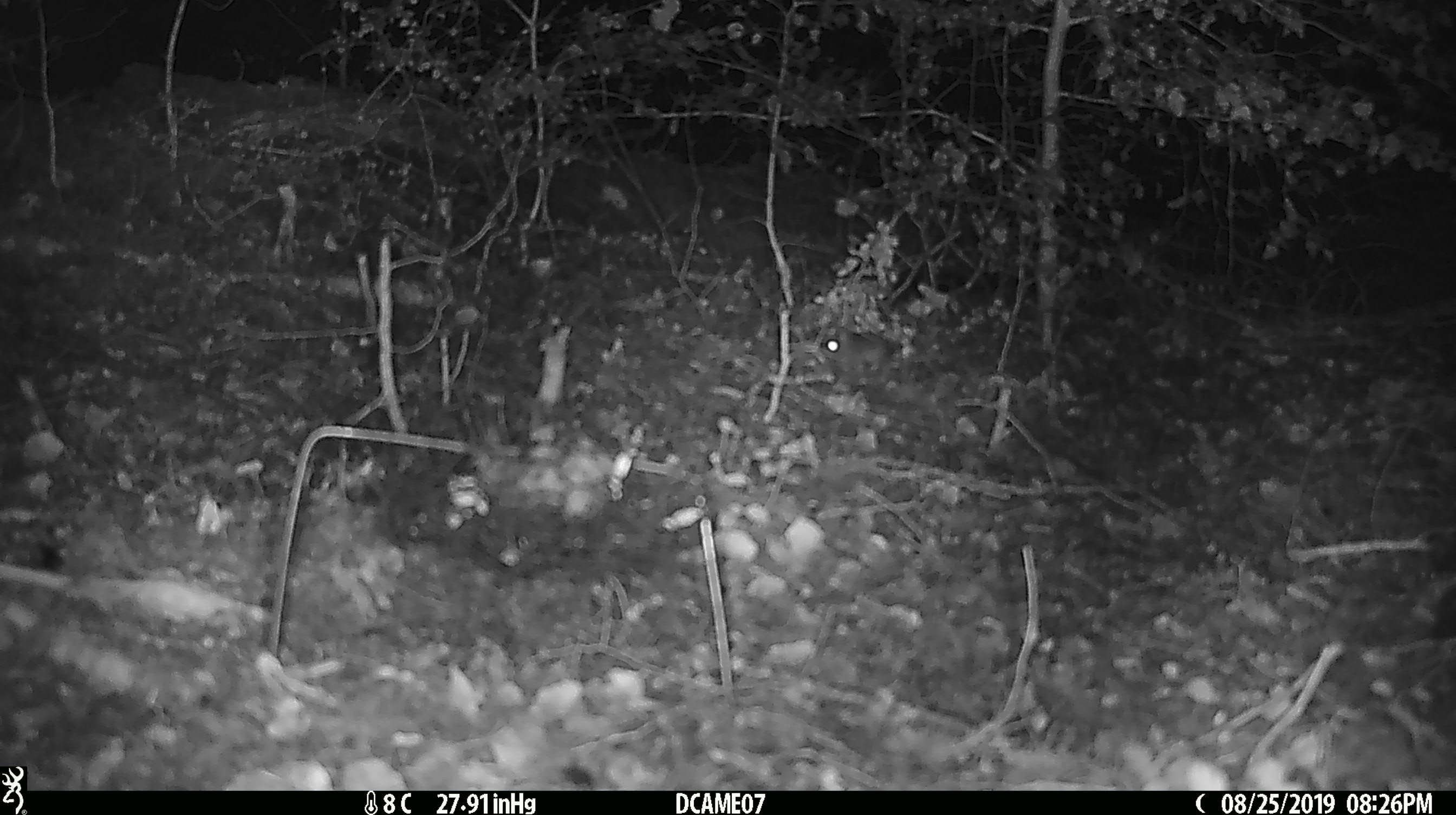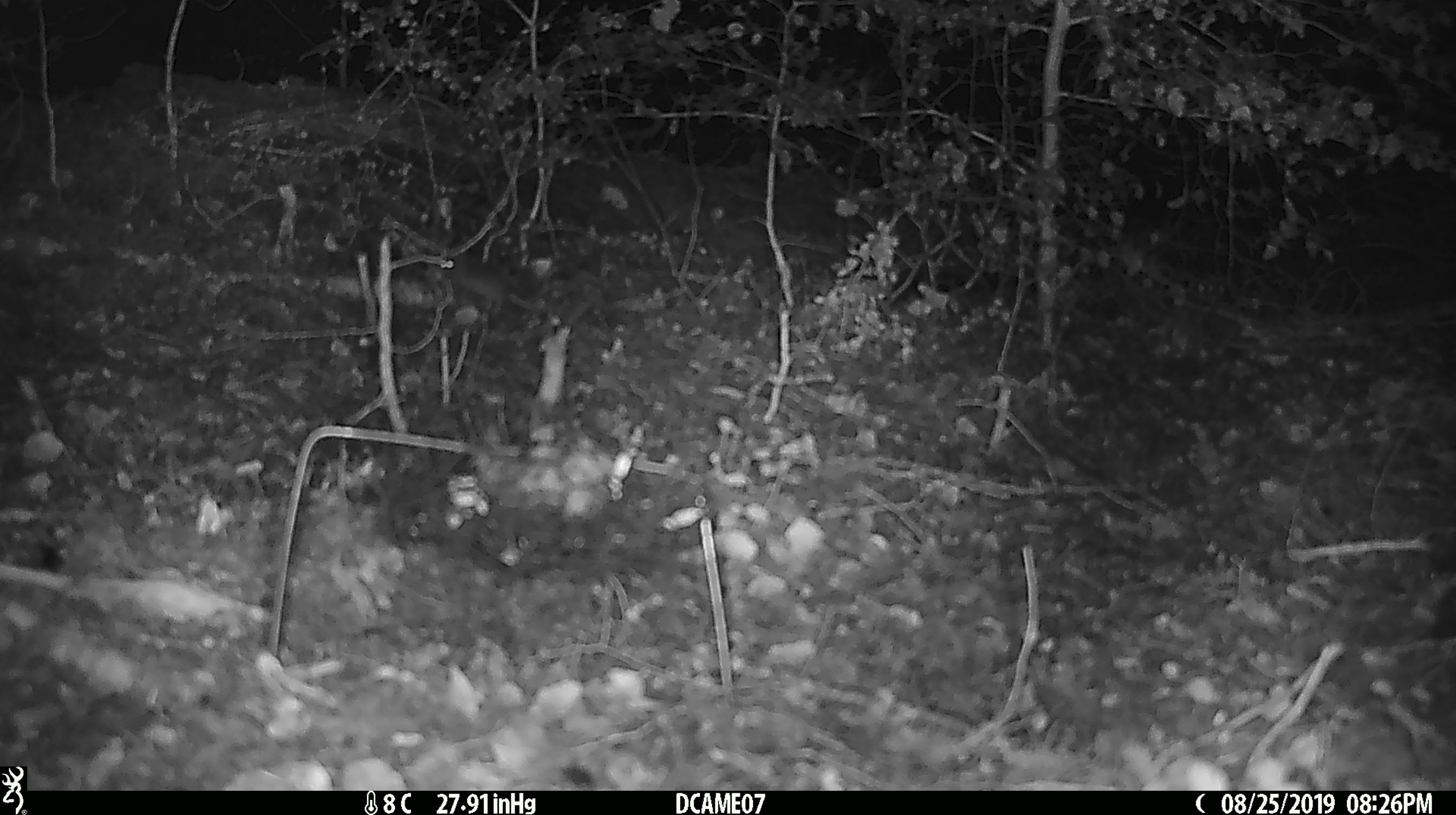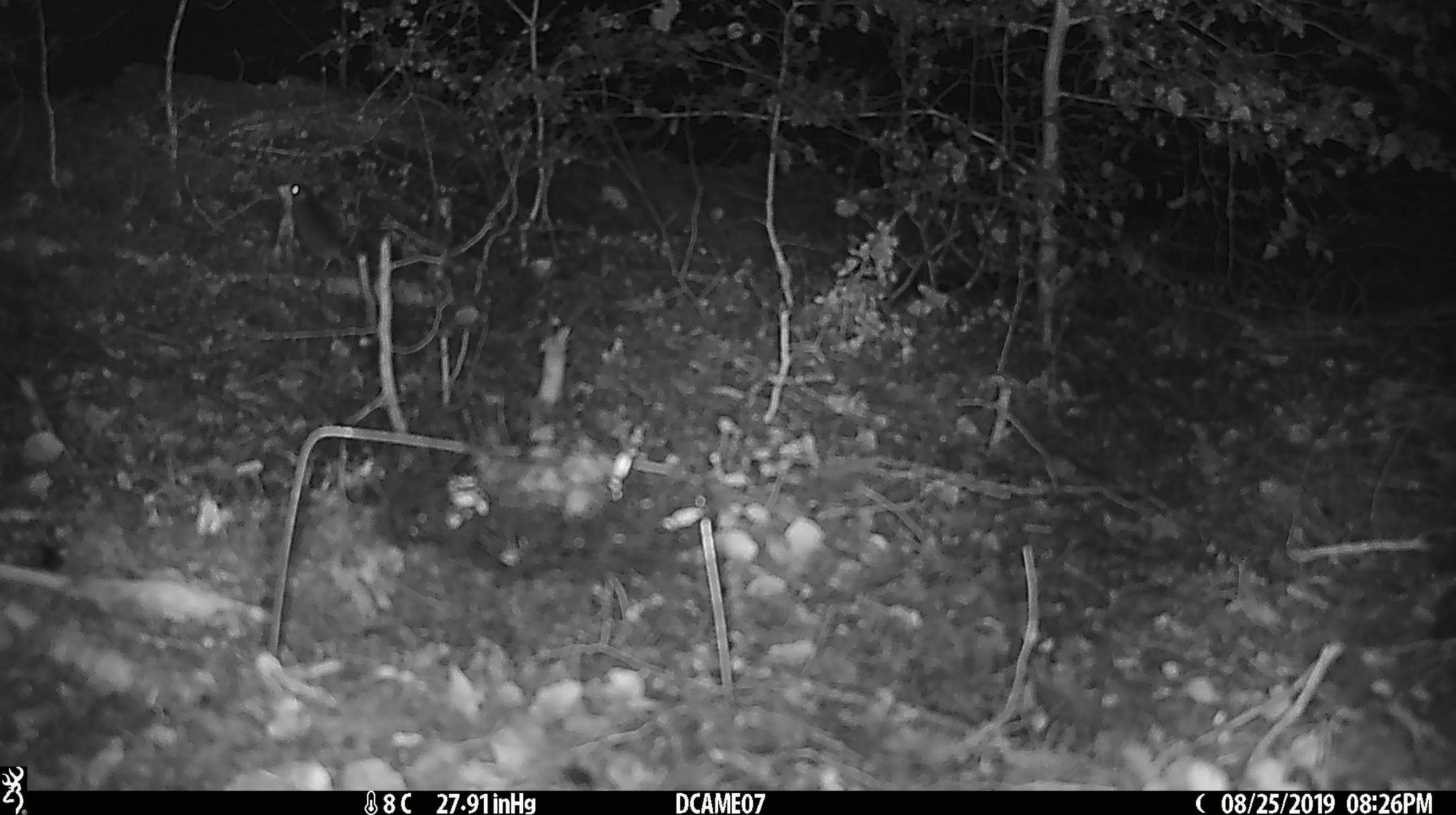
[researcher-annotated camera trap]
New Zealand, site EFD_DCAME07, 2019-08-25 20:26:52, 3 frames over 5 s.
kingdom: Animalia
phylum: Chordata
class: Mammalia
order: Rodentia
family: Muridae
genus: Mus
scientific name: Mus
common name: mouse